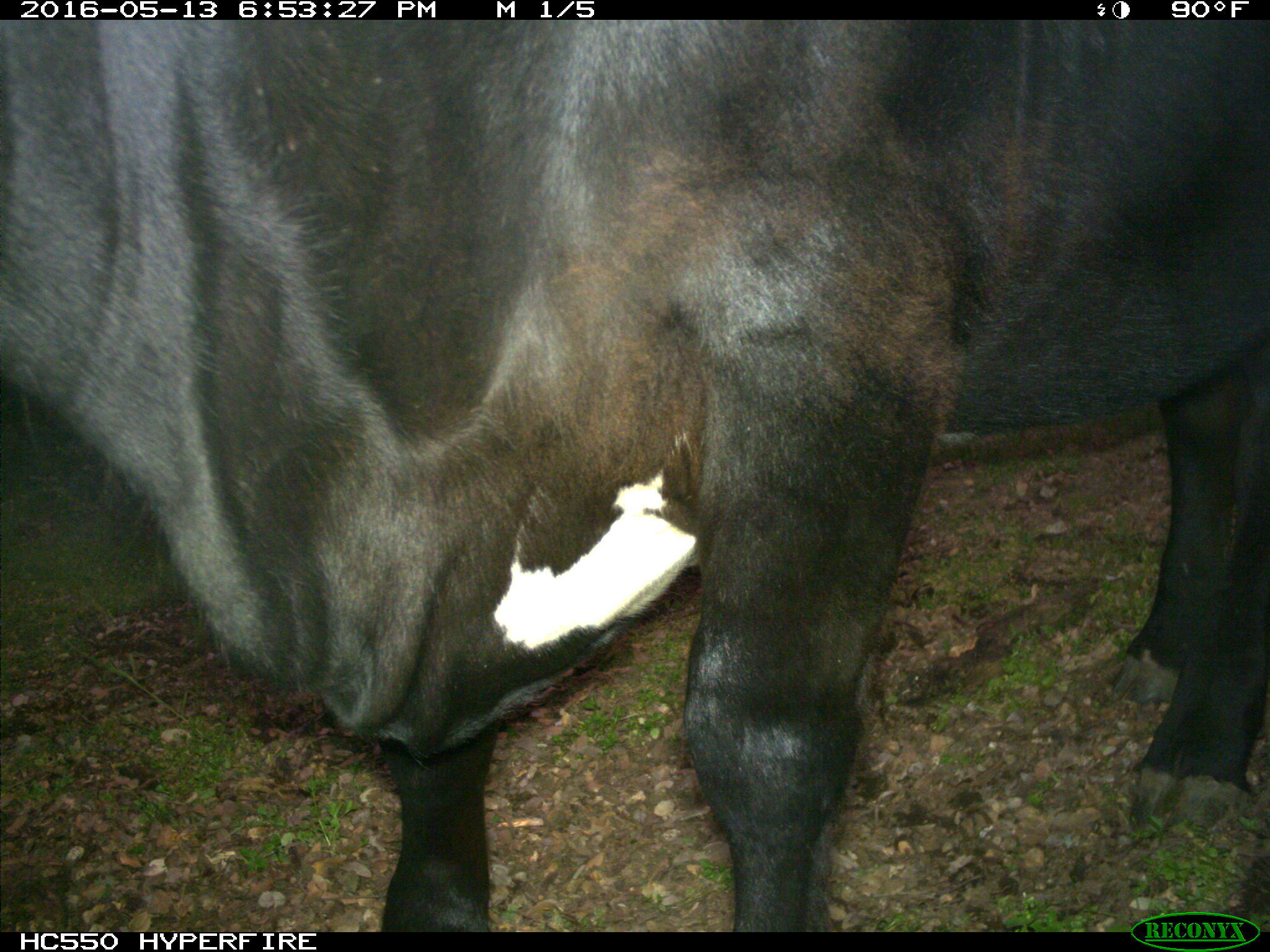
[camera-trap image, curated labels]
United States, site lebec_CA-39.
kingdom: Animalia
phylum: Chordata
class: Mammalia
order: Artiodactyla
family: Bovidae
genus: Bos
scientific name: Bos taurus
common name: domestic cow